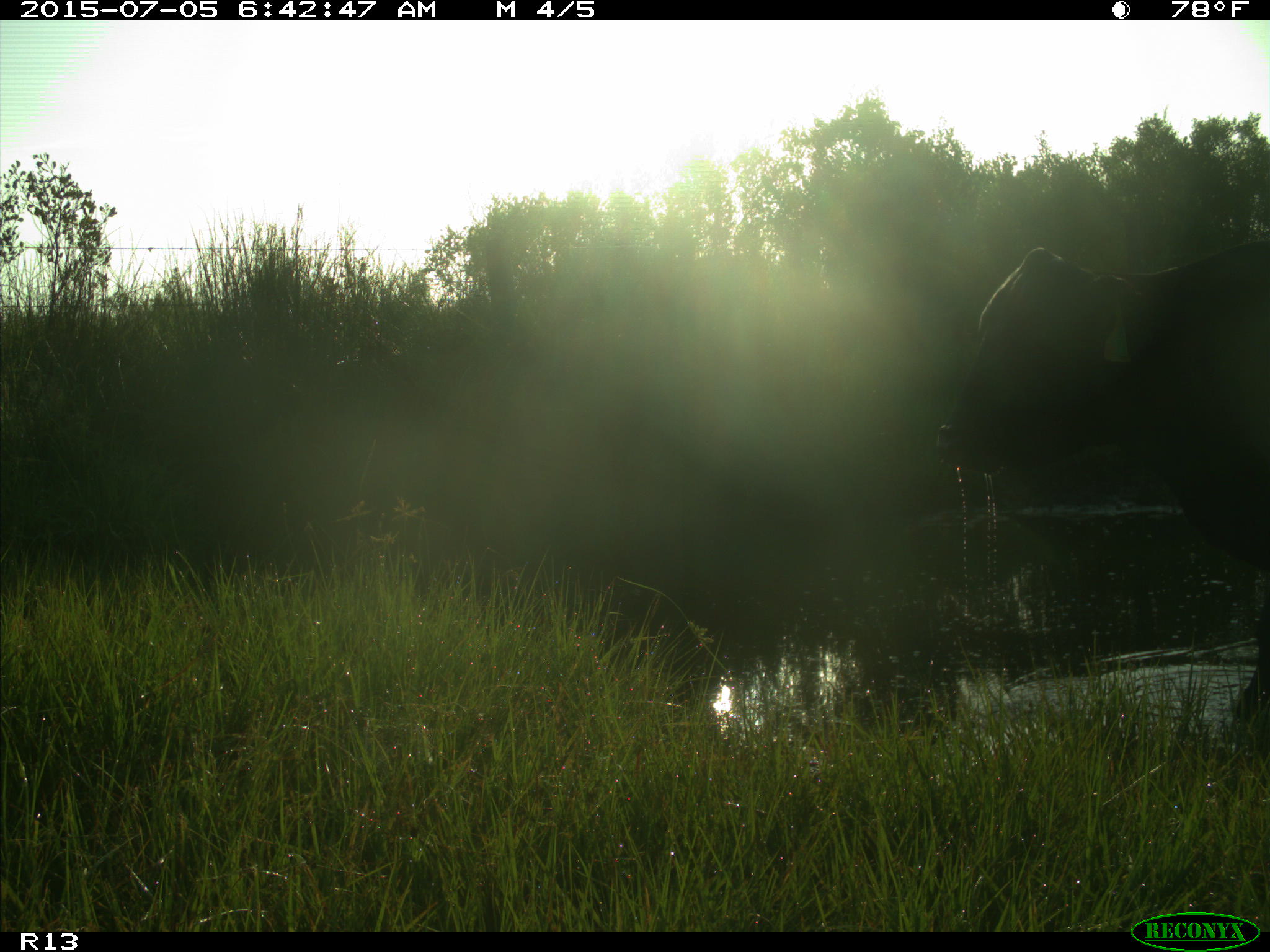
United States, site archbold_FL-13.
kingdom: Animalia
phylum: Chordata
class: Mammalia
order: Artiodactyla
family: Bovidae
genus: Bos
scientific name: Bos taurus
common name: domestic cow